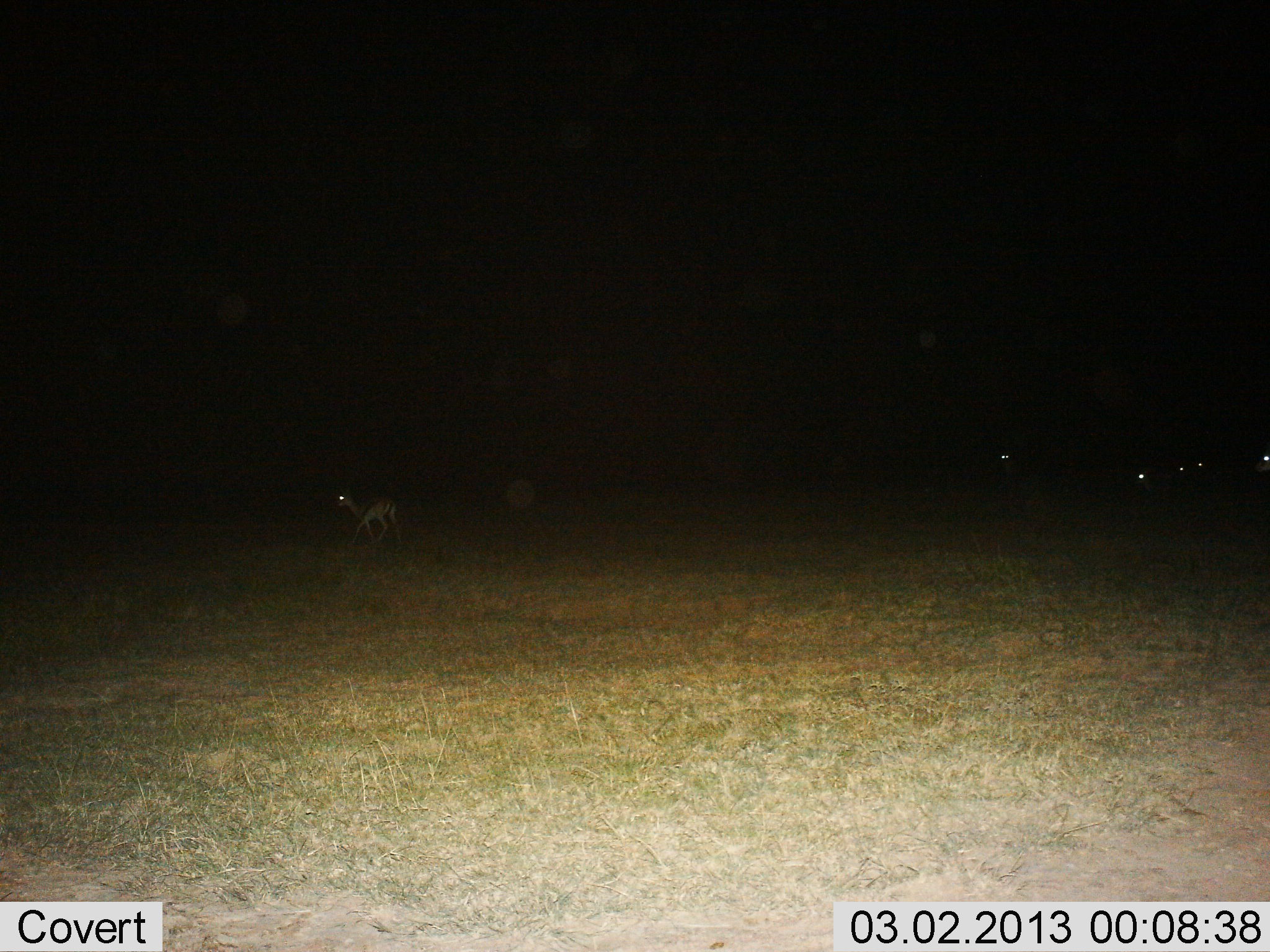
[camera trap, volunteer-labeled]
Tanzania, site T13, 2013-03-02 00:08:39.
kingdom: Animalia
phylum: Chordata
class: Mammalia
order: Artiodactyla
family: Bovidae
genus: Madoqua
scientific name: Madoqua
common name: dikdik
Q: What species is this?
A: Dikdik (Madoqua).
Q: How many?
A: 5.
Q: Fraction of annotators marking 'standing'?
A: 0%.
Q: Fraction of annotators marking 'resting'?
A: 0%.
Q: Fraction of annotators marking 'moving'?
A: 100%.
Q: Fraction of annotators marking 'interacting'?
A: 0%.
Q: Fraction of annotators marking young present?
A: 0%.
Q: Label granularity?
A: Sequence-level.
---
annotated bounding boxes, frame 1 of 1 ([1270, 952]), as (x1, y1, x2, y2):
animal: (335, 488, 406, 550)